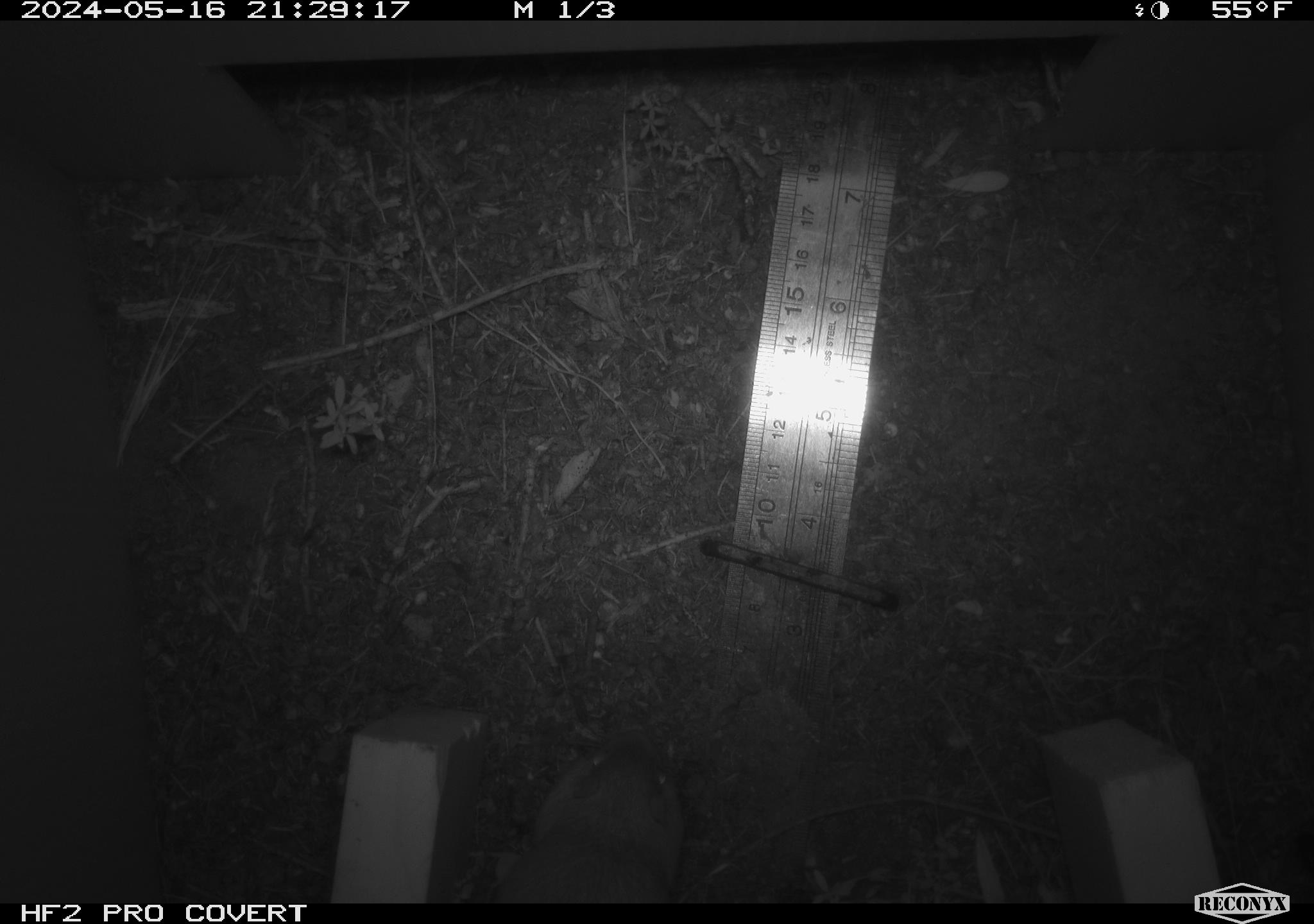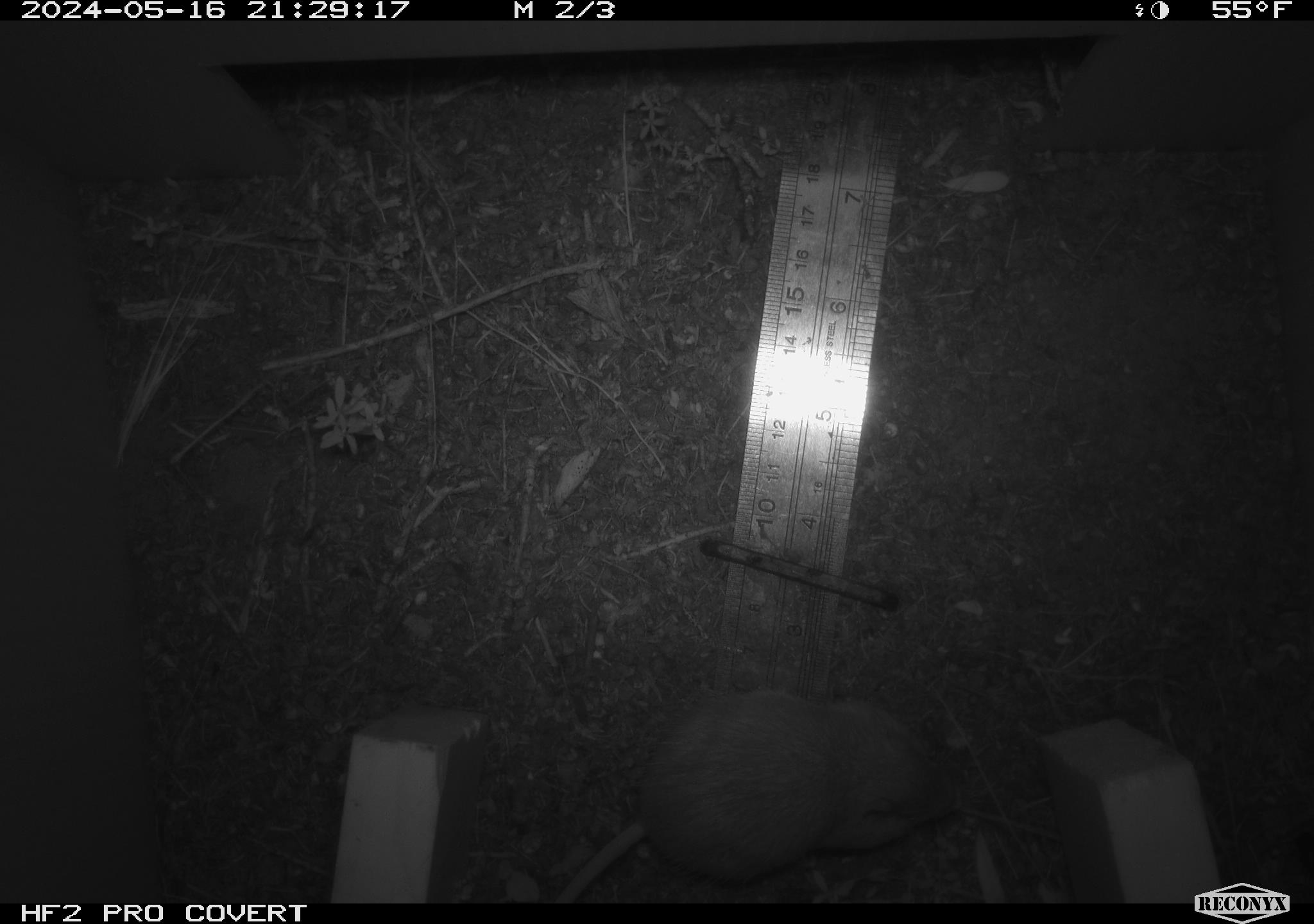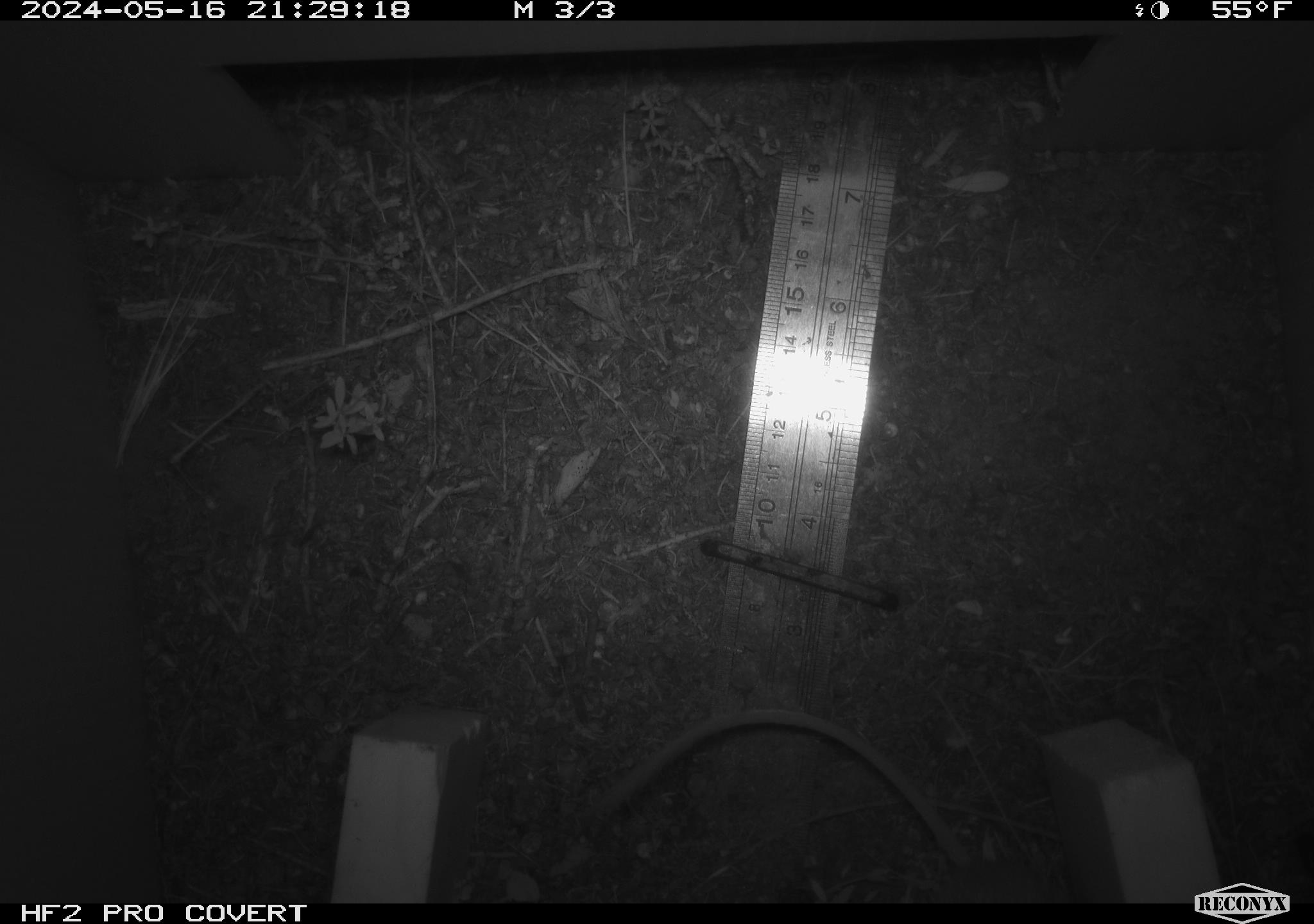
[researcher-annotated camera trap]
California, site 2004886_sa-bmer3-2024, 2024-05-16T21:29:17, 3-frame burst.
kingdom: Animalia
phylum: Chordata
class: Mammalia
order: Rodentia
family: Heteromyidae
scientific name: Heteromyidae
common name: kangaroo rats and pocket mice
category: heteromyidae family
Heteromyidae family (kangaroo rats and pocket mice) (Heteromyidae).